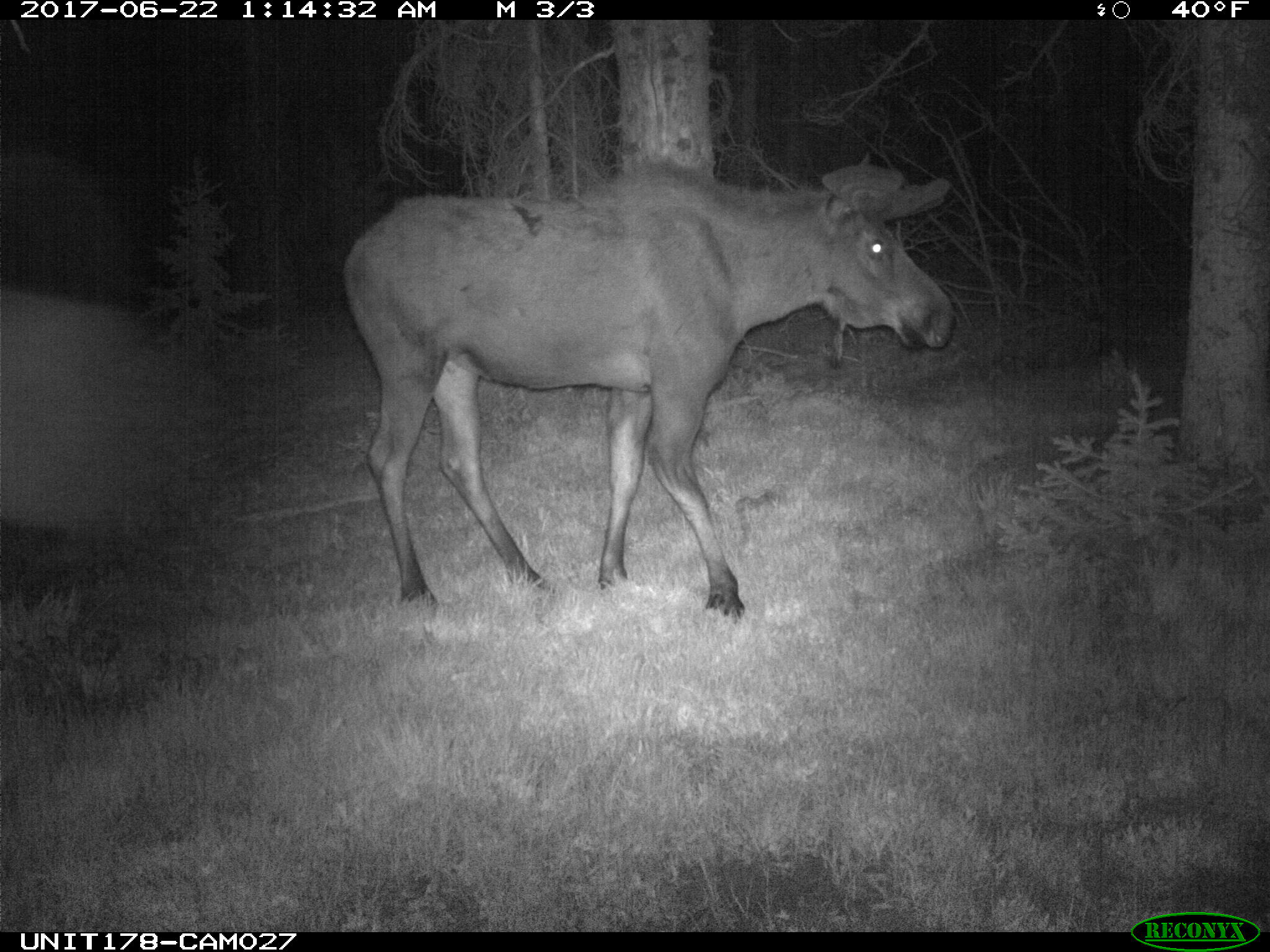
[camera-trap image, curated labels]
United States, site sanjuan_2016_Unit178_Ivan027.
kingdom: Animalia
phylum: Chordata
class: Mammalia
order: Artiodactyla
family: Cervidae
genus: Alces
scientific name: Alces alces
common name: moose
Alces alces (moose).